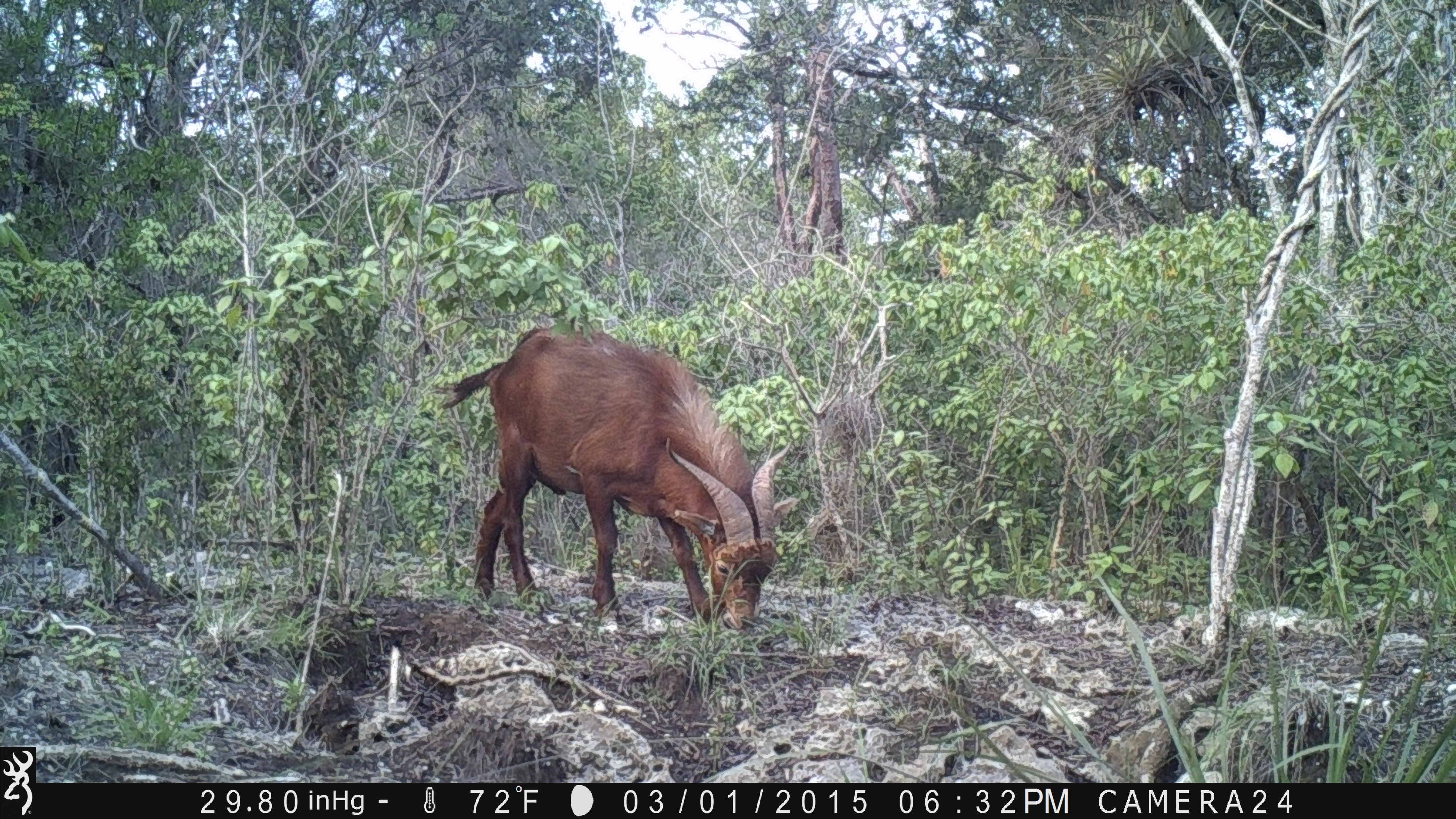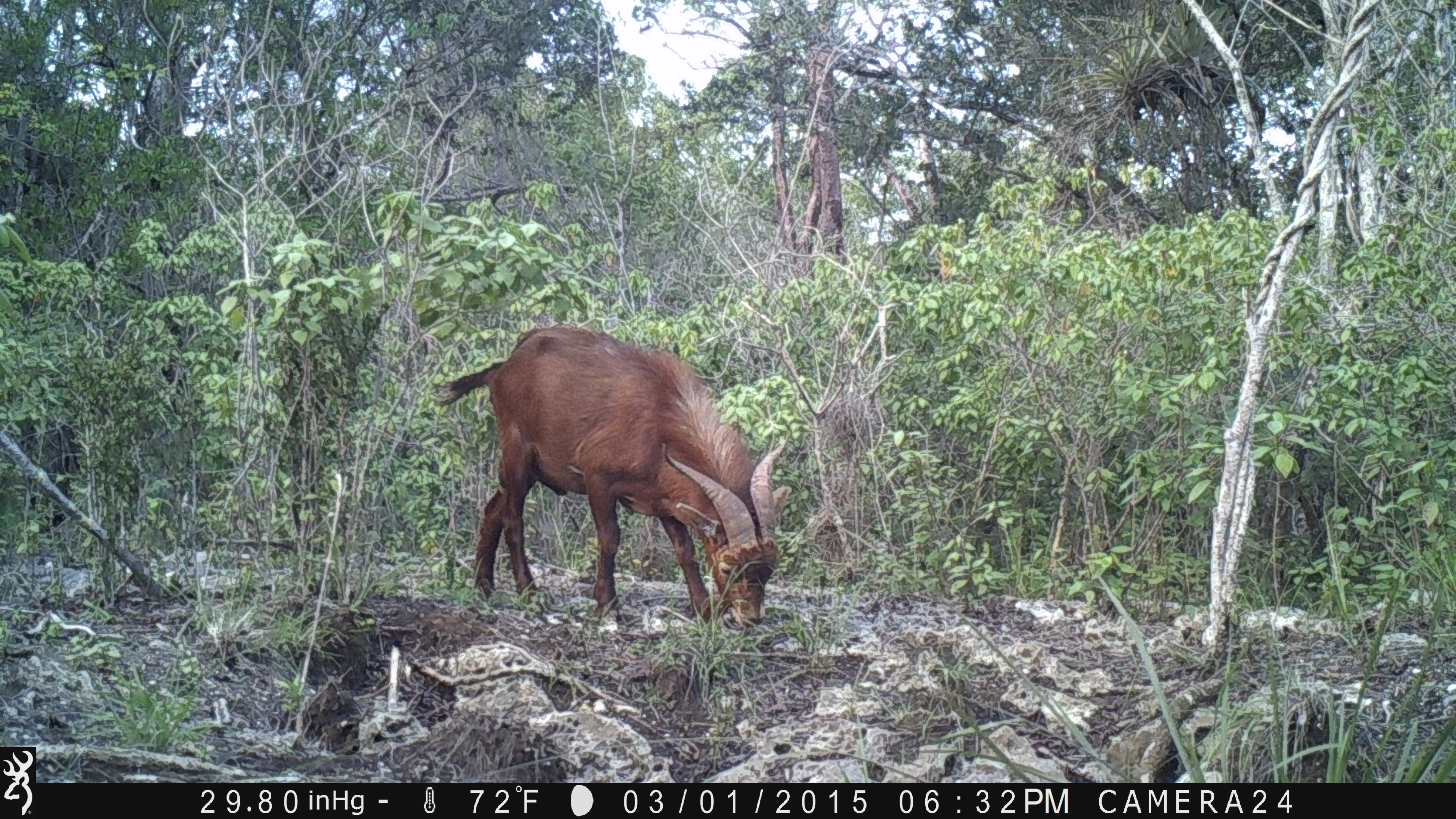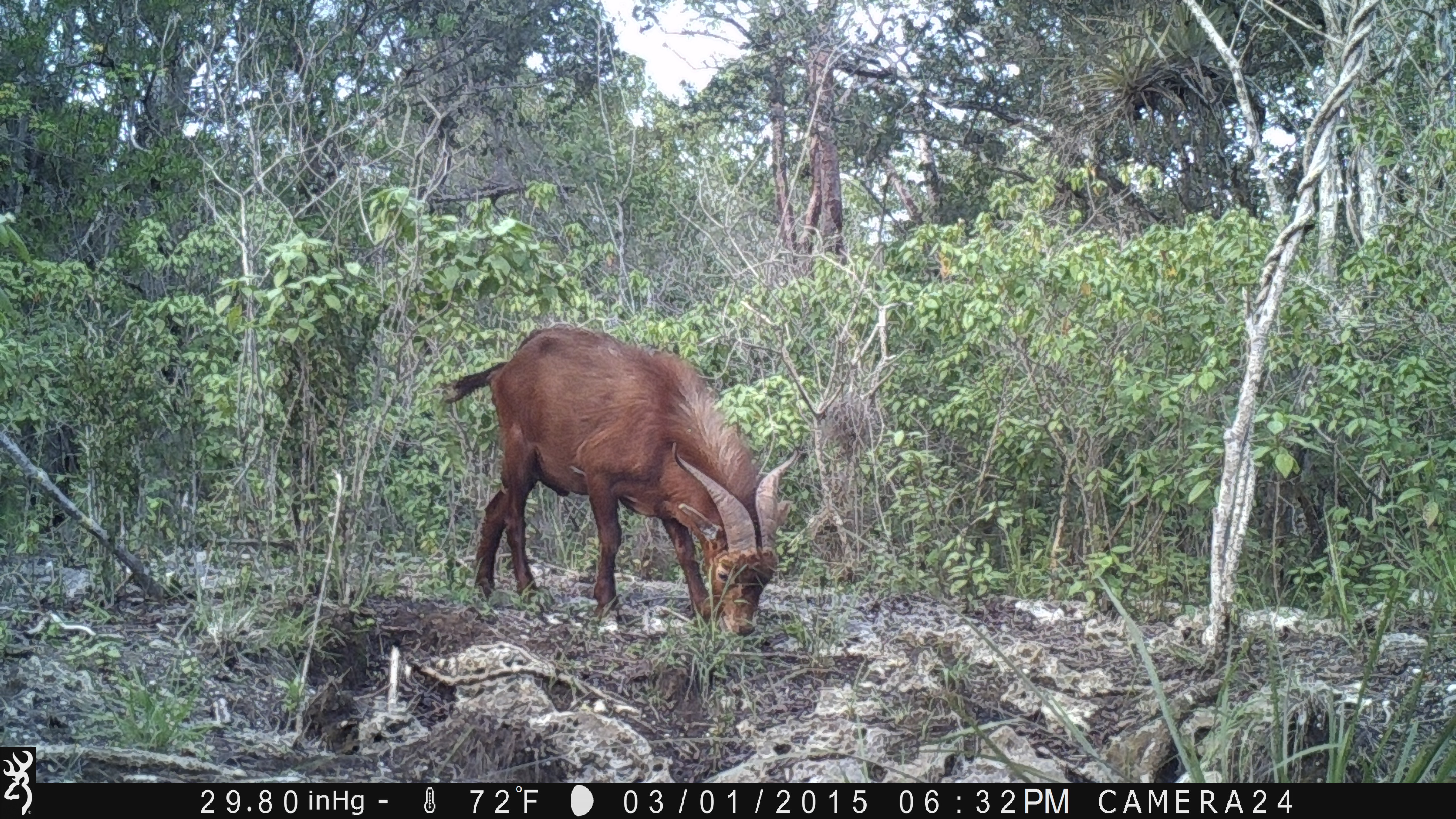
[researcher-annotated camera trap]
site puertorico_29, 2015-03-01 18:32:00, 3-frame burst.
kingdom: Animalia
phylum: Chordata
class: Mammalia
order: Artiodactyla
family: Bovidae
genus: Capra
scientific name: Capra hircus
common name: goat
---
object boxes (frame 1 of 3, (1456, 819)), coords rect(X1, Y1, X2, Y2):
goat: rect(434, 326, 789, 633)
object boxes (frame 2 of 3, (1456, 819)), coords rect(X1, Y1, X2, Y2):
goat: rect(434, 325, 792, 629)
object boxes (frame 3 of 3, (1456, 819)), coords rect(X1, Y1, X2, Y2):
goat: rect(438, 324, 796, 637)